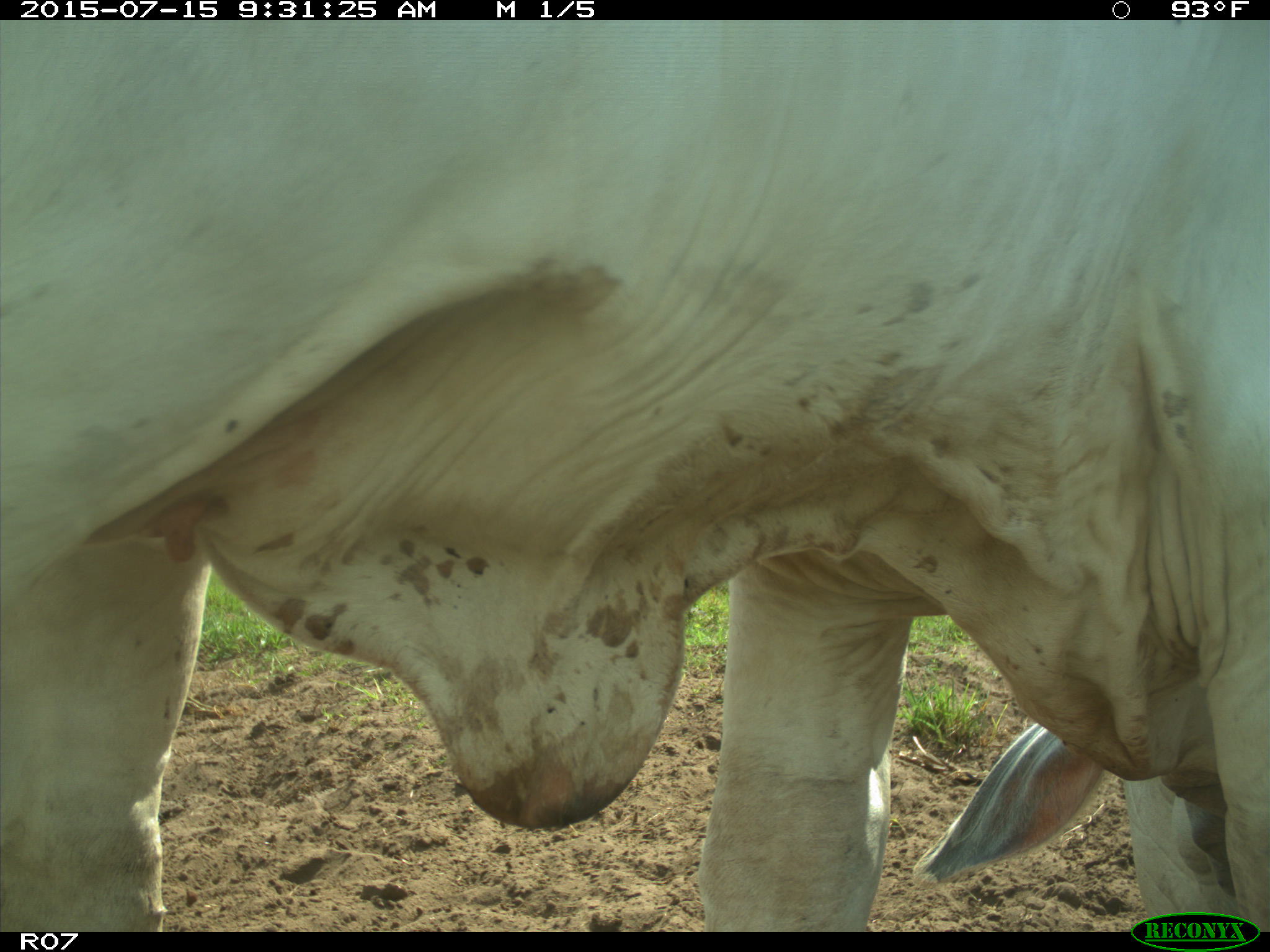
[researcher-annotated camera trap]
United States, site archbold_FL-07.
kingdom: Animalia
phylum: Chordata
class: Mammalia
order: Artiodactyla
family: Bovidae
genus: Bos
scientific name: Bos taurus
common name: domestic cow